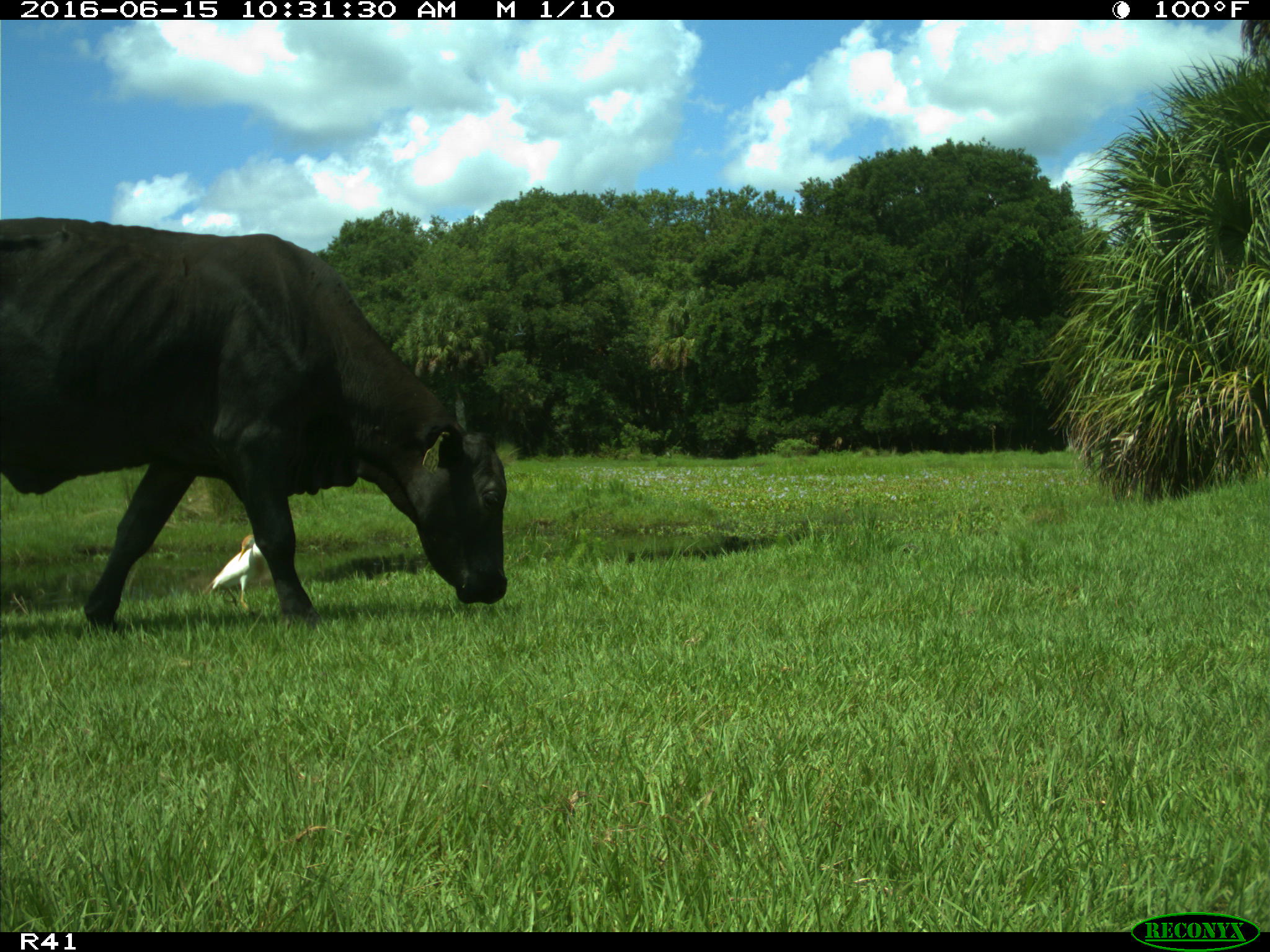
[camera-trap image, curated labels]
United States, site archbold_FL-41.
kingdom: Animalia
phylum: Chordata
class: Mammalia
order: Artiodactyla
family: Bovidae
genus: Bos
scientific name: Bos taurus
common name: domestic cow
Bos taurus (domestic cow).